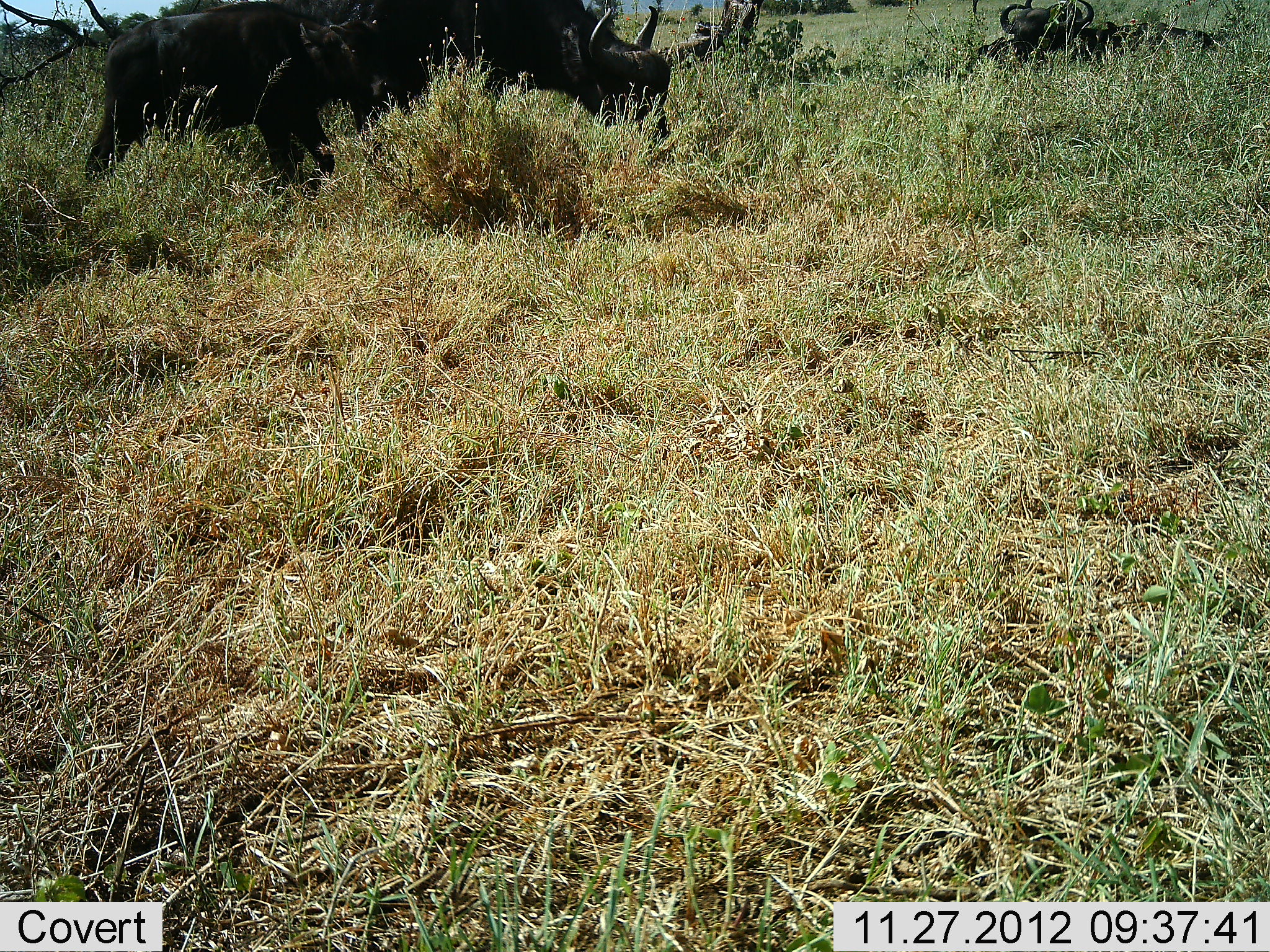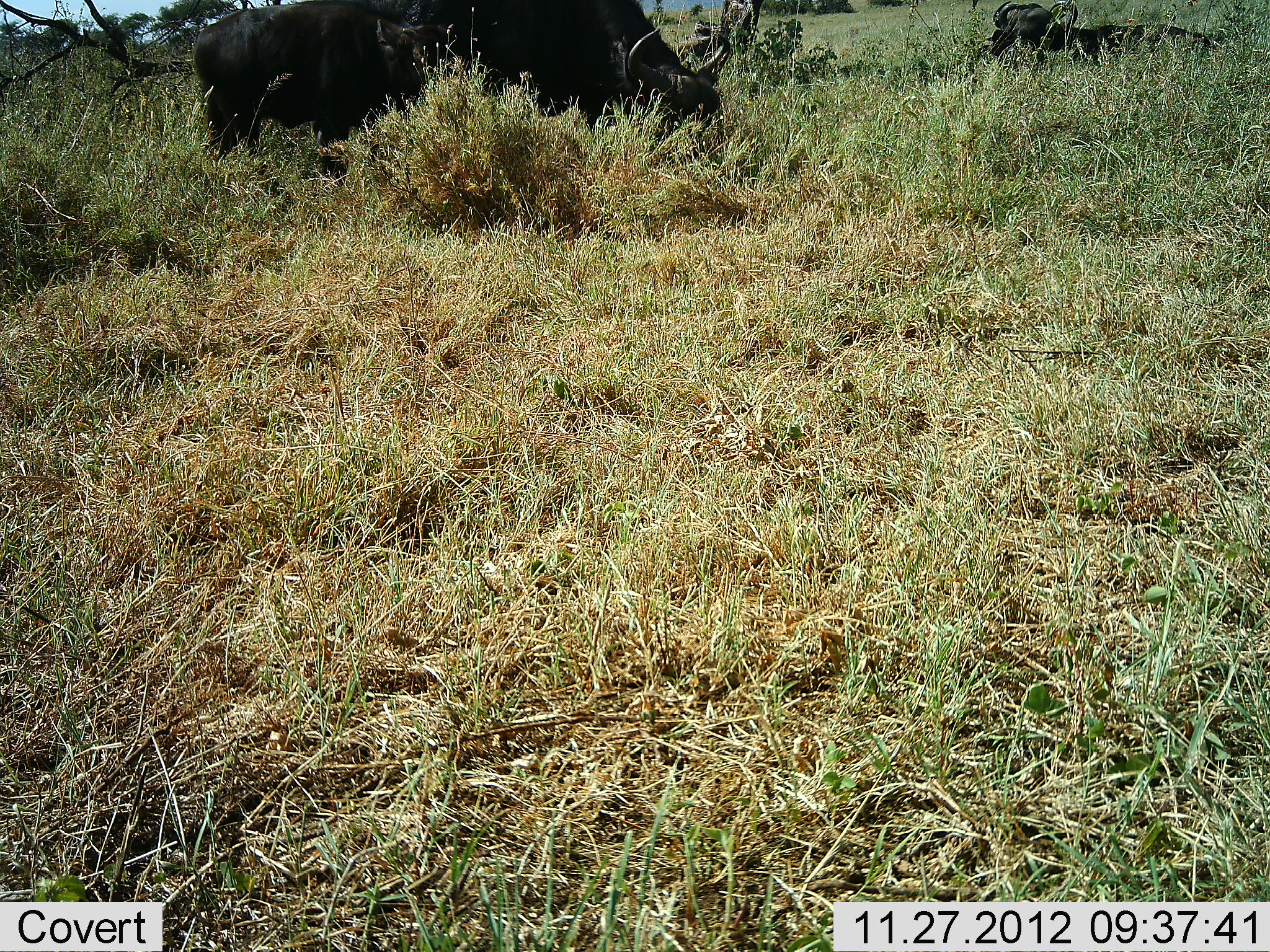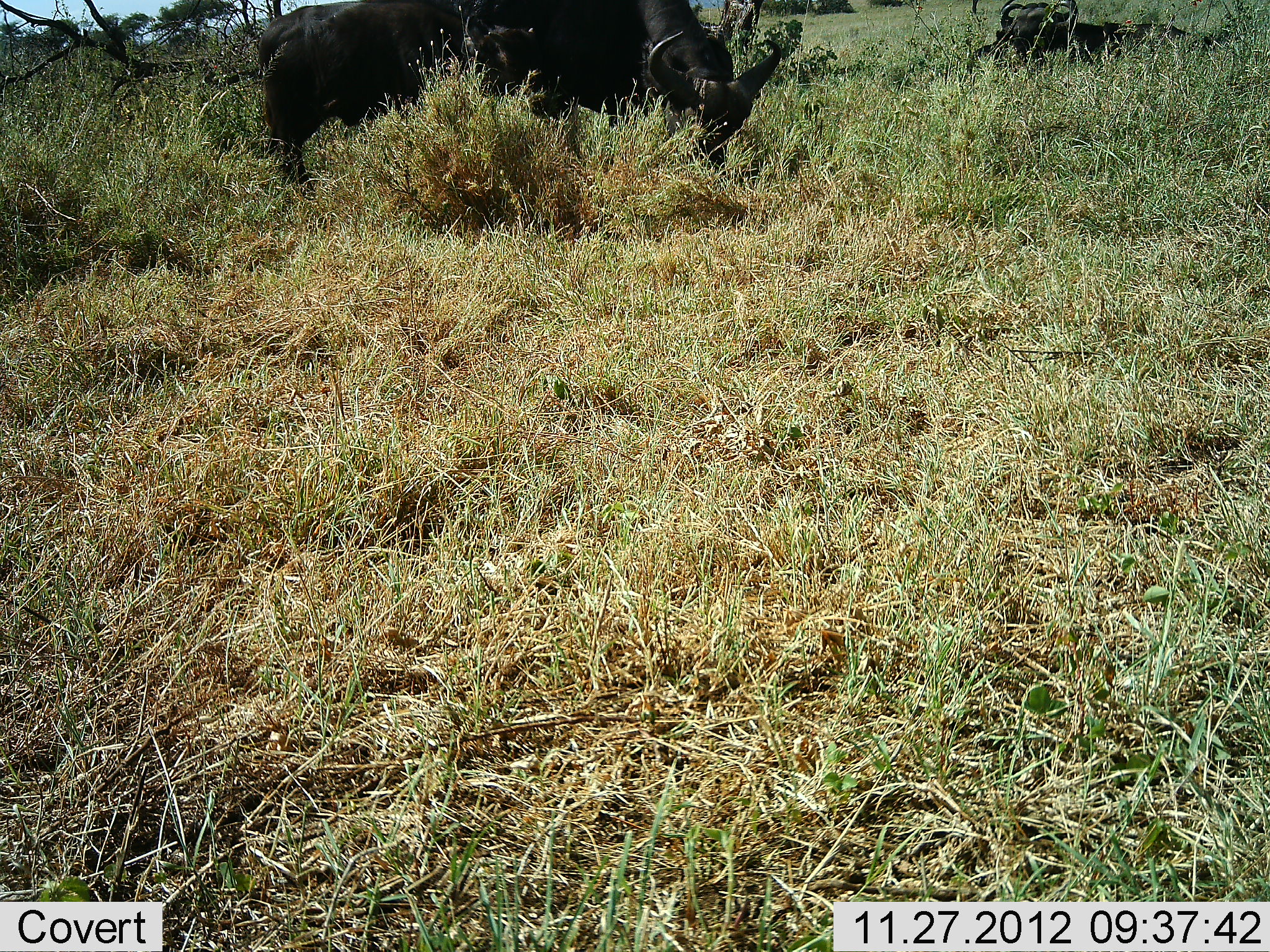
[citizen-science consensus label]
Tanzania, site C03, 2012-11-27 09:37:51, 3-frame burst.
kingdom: Animalia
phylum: Chordata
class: Mammalia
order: Artiodactyla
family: Bovidae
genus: Syncerus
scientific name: Syncerus caffer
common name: cape buffalo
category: buffalo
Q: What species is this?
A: Buffalo (cape buffalo) (Syncerus caffer).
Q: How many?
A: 2.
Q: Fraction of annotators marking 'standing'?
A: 27%.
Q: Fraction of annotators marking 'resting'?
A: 53%.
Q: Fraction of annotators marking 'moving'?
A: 33%.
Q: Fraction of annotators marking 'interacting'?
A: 0%.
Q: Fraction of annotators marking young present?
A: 7%.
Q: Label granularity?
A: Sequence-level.